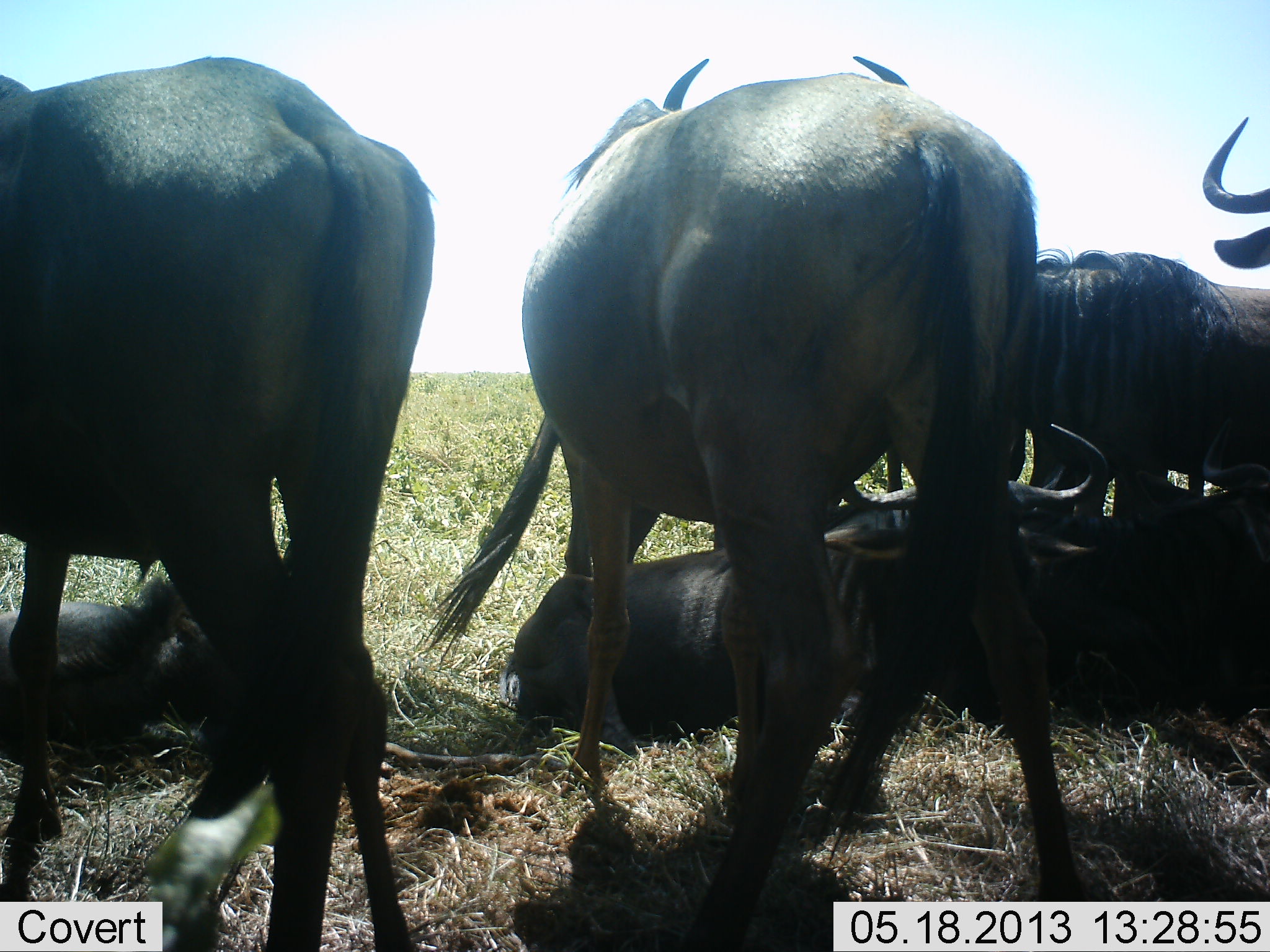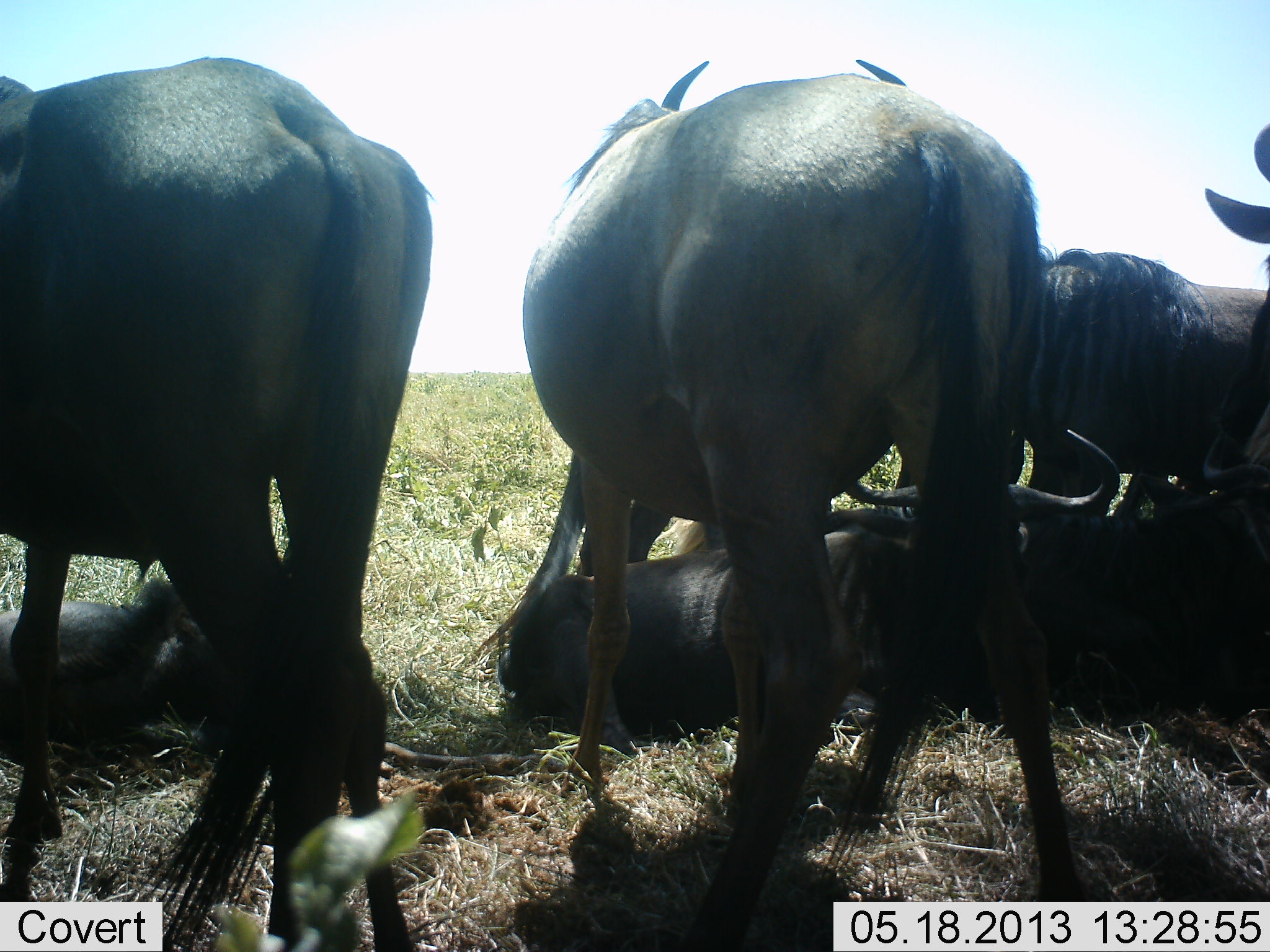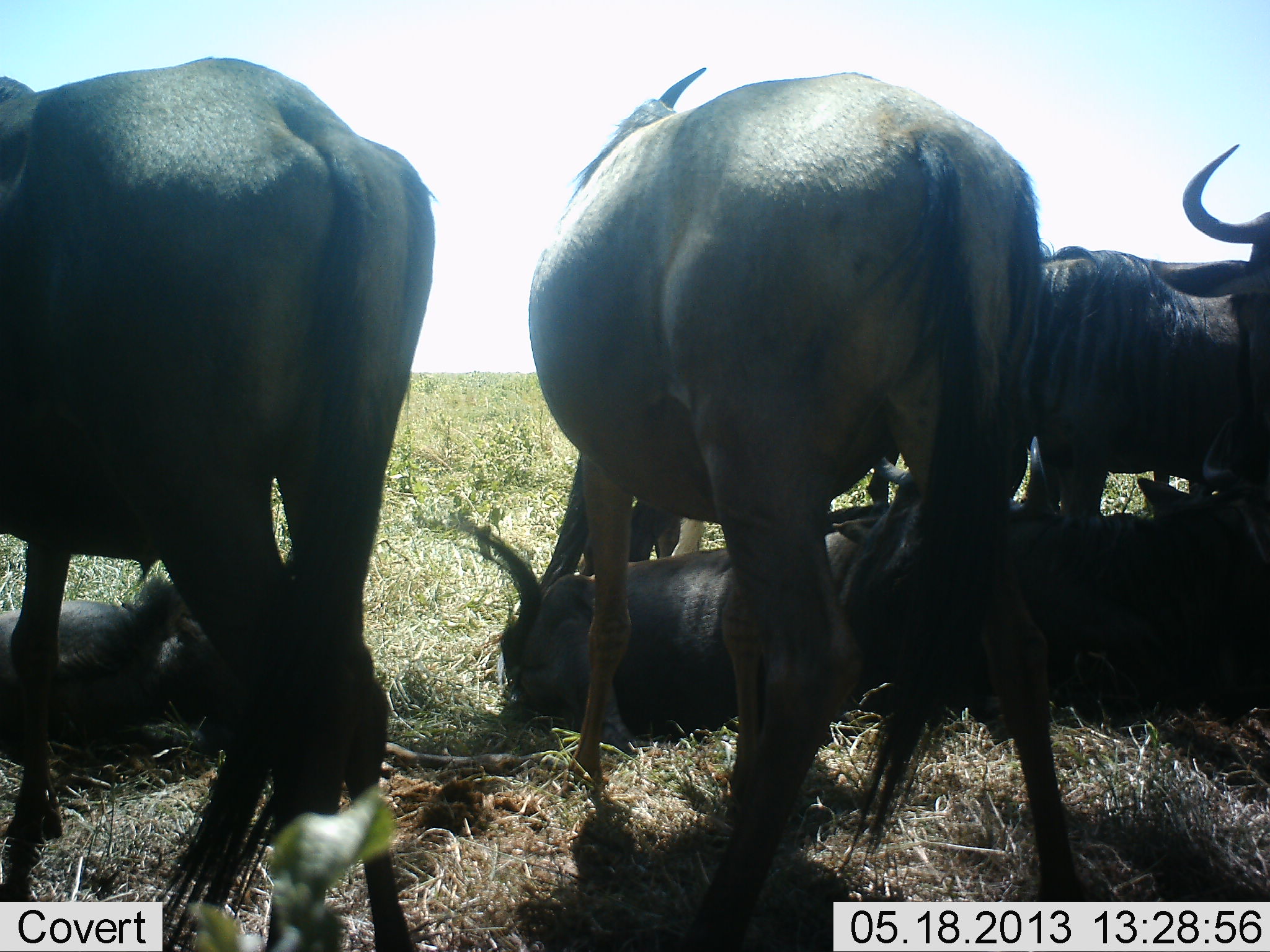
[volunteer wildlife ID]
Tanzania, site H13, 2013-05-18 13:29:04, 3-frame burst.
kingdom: Animalia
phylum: Chordata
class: Mammalia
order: Artiodactyla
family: Bovidae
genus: Connochaetes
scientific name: Connochaetes taurinus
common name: blue wildebeest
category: wildebeest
Wildebeest (blue wildebeest) (Connochaetes taurinus), count 7. Behavior (volunteer vote fractions): standing 70%, resting 90%, moving 0%, interacting 10%. Young present (vote fraction): 30%. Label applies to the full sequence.